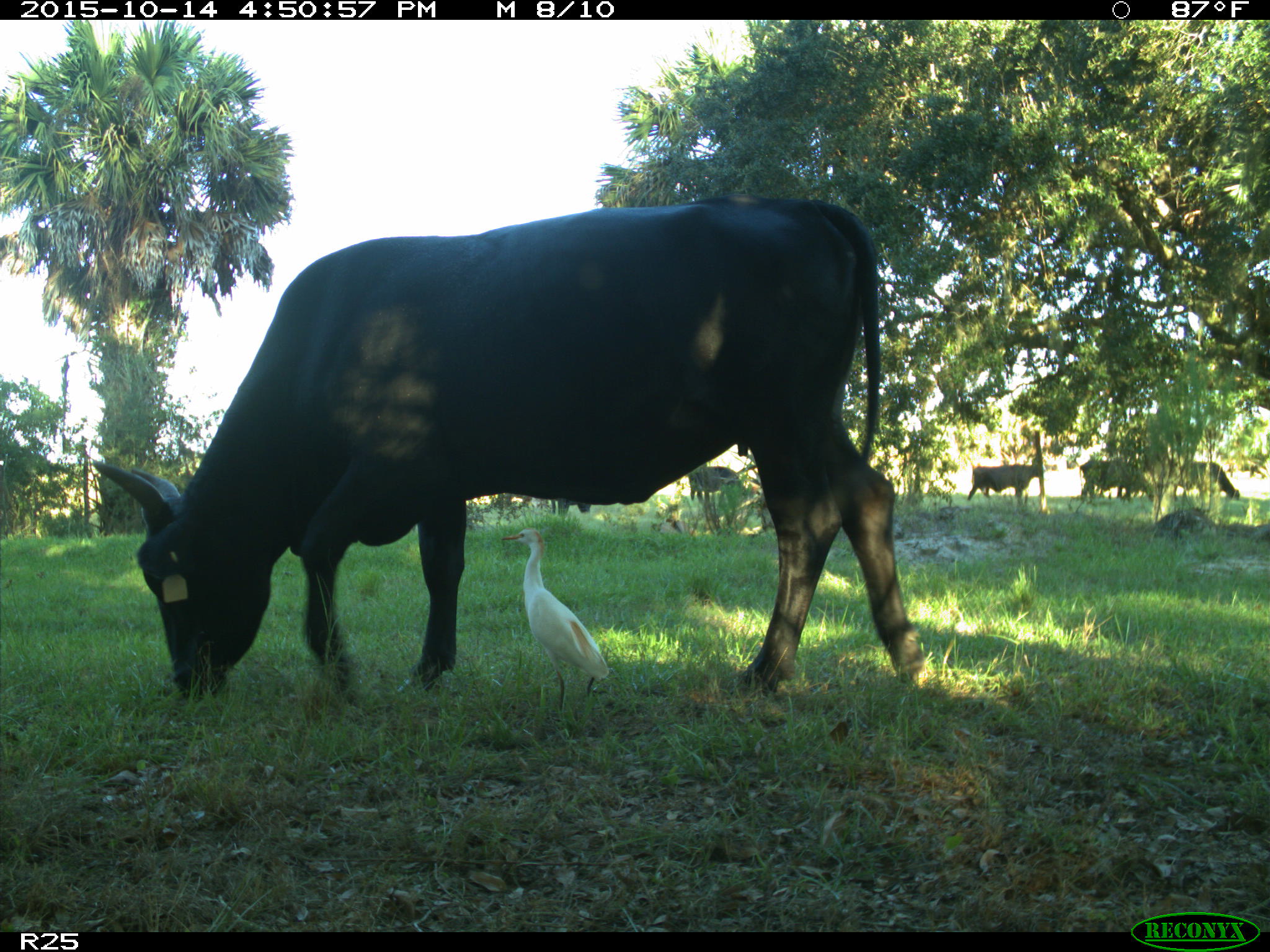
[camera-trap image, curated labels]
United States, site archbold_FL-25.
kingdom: Animalia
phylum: Chordata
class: Mammalia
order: Artiodactyla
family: Bovidae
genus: Bos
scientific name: Bos taurus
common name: domestic cow